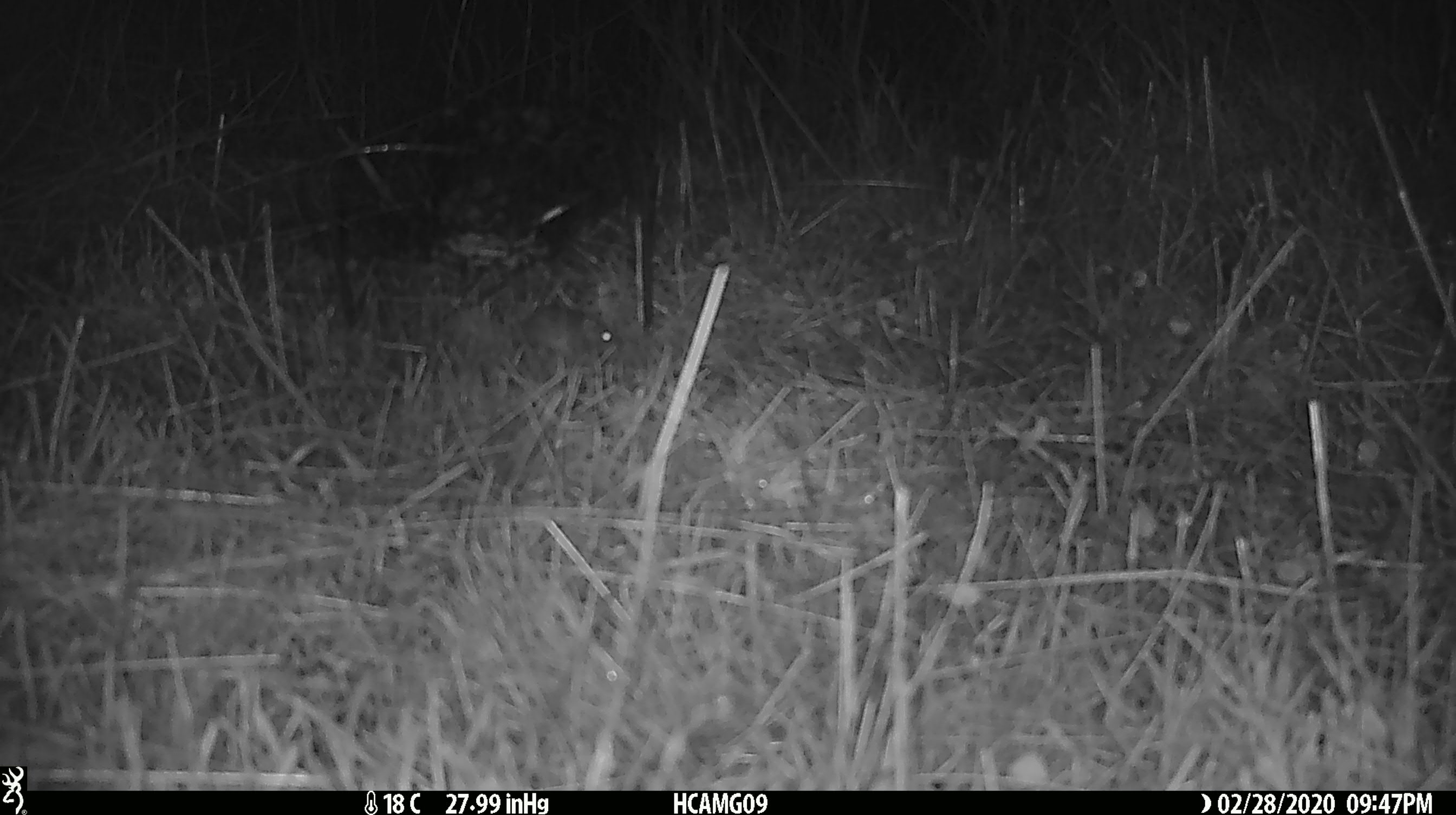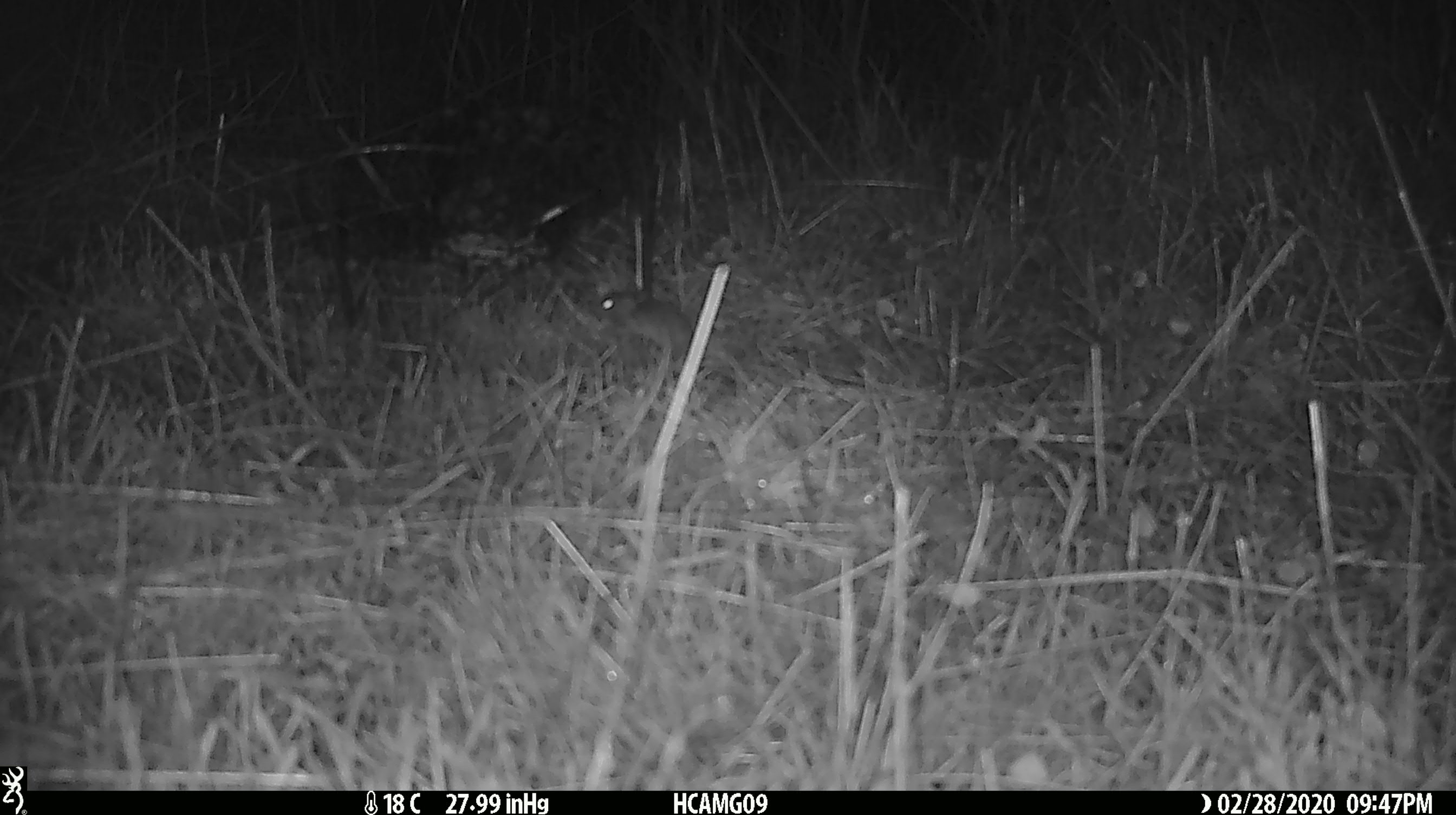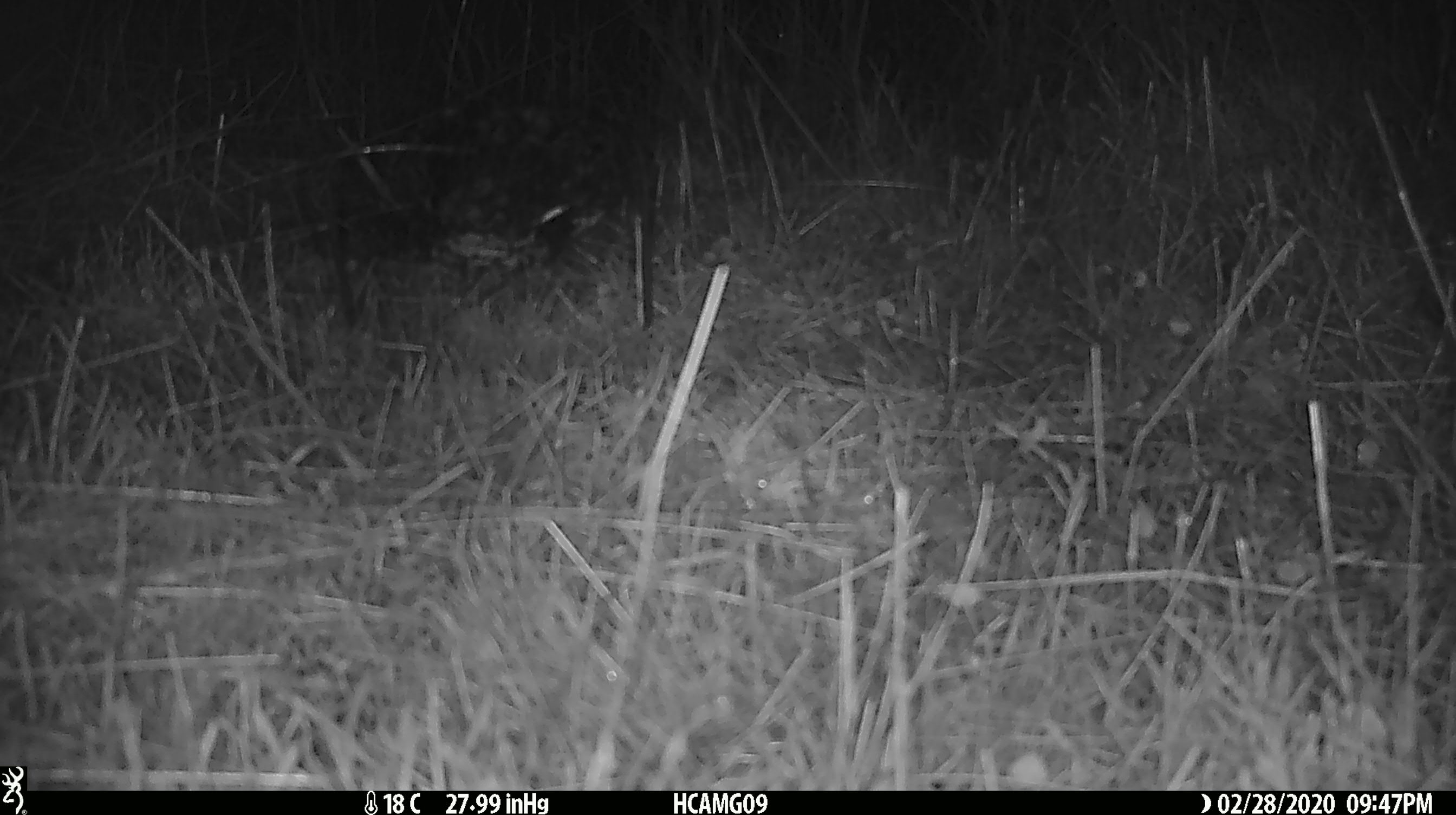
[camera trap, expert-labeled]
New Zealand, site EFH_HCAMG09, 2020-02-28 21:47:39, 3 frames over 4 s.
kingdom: Animalia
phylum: Chordata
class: Mammalia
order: Rodentia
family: Muridae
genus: Mus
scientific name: Mus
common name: mouse